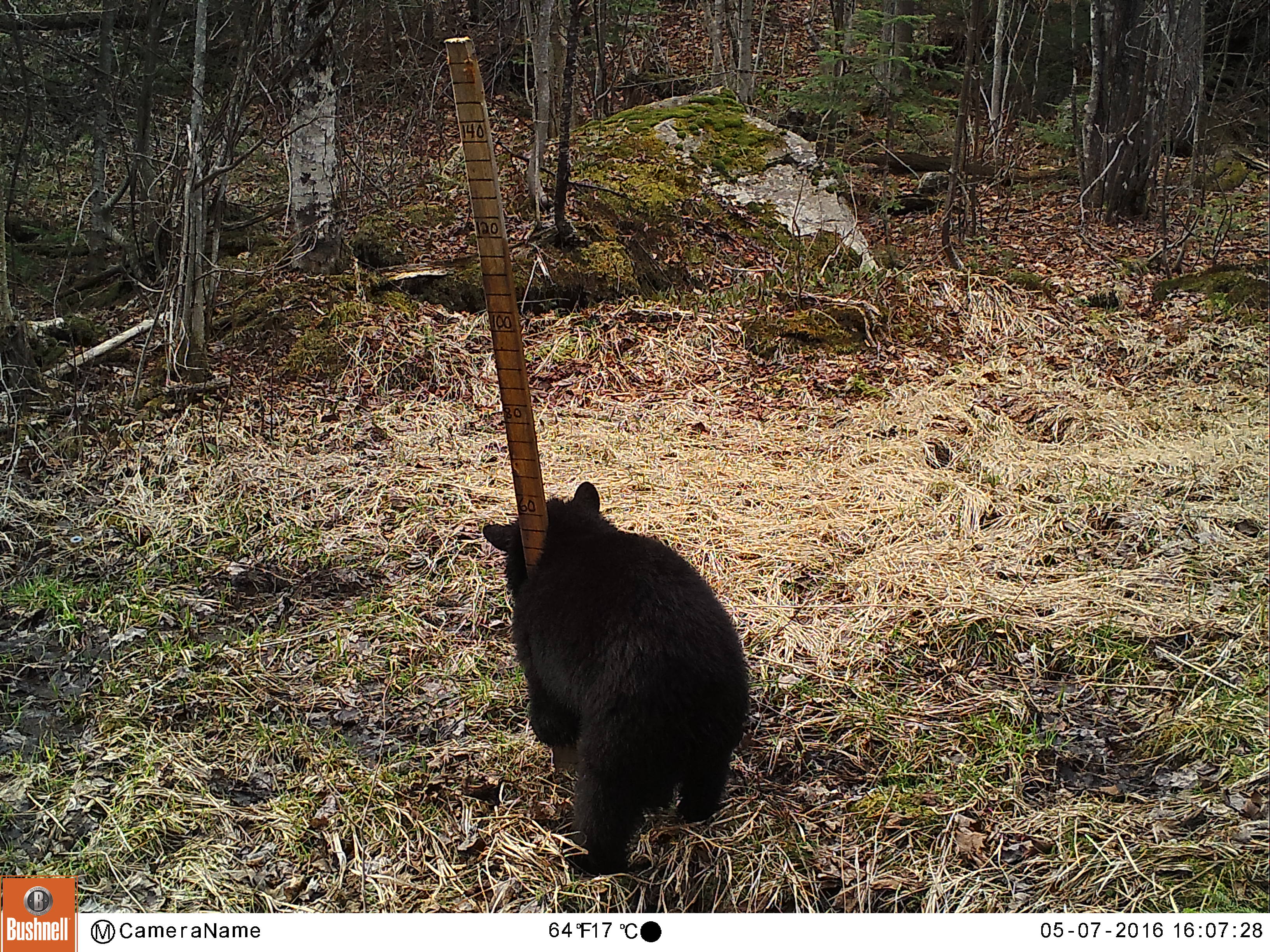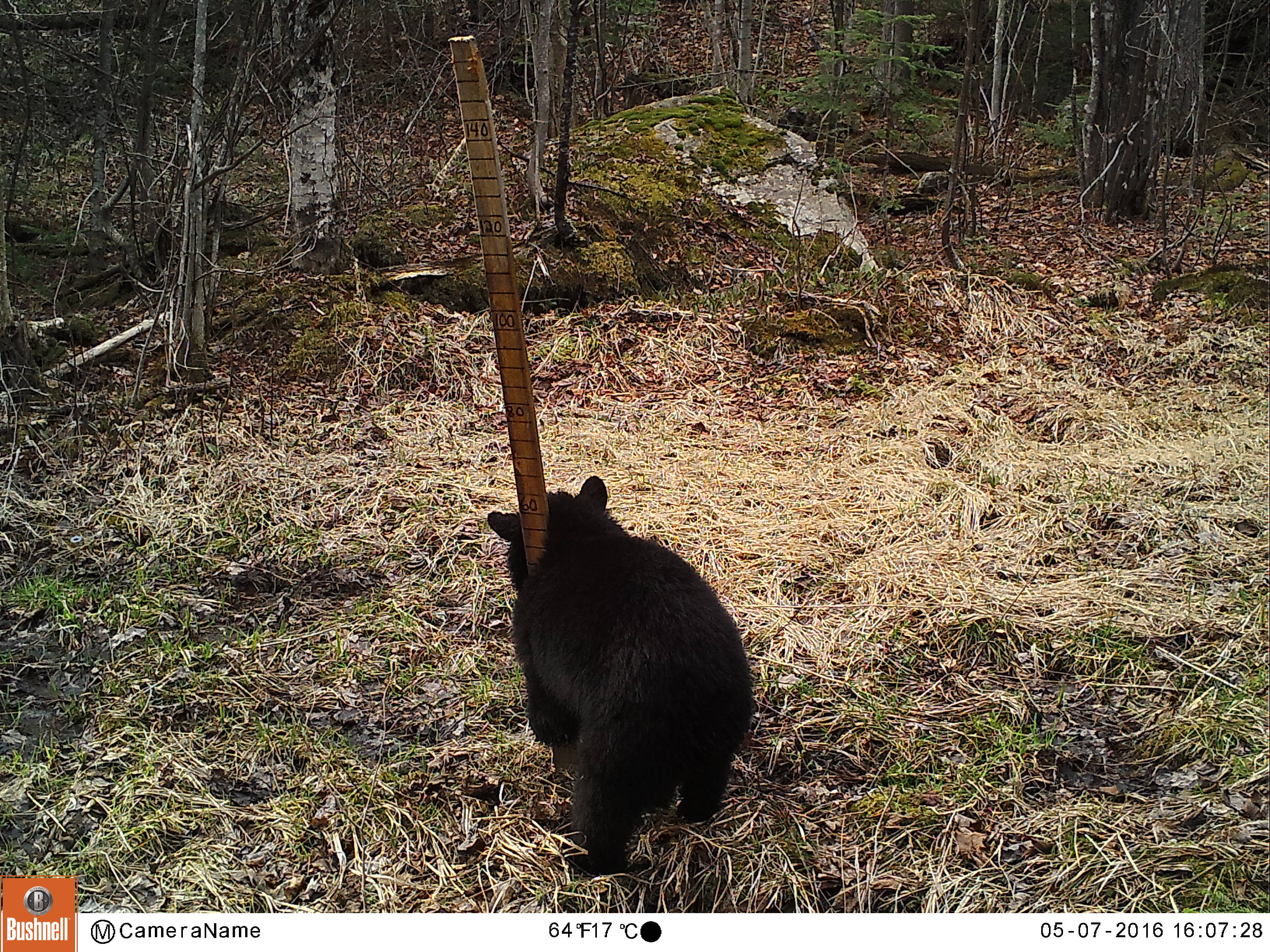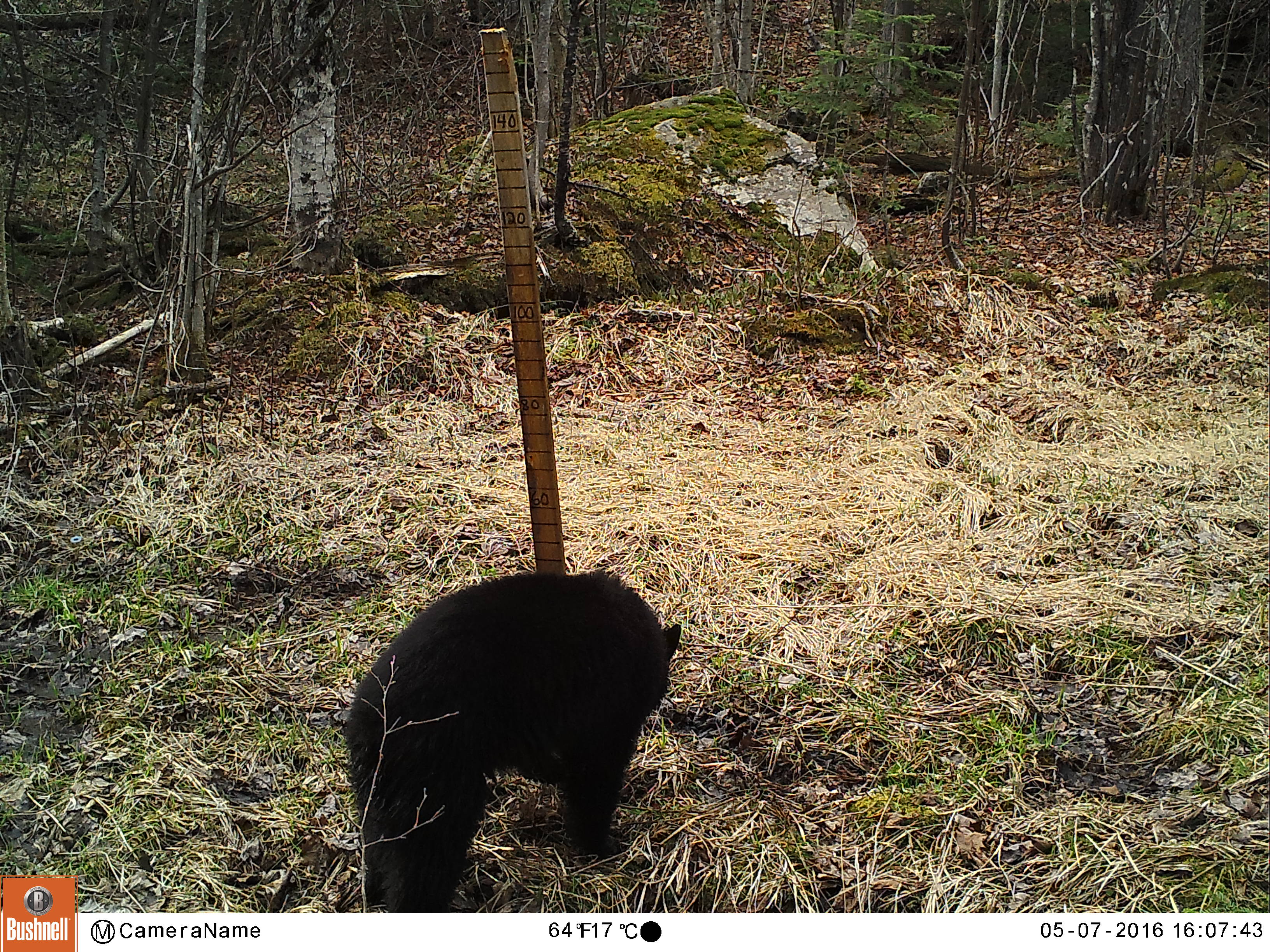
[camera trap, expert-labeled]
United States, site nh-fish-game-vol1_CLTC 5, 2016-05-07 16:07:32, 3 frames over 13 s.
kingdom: Animalia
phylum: Chordata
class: Mammalia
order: Carnivora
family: Ursidae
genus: Ursus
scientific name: Ursus americanus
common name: black bear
Black bear (Ursus americanus).